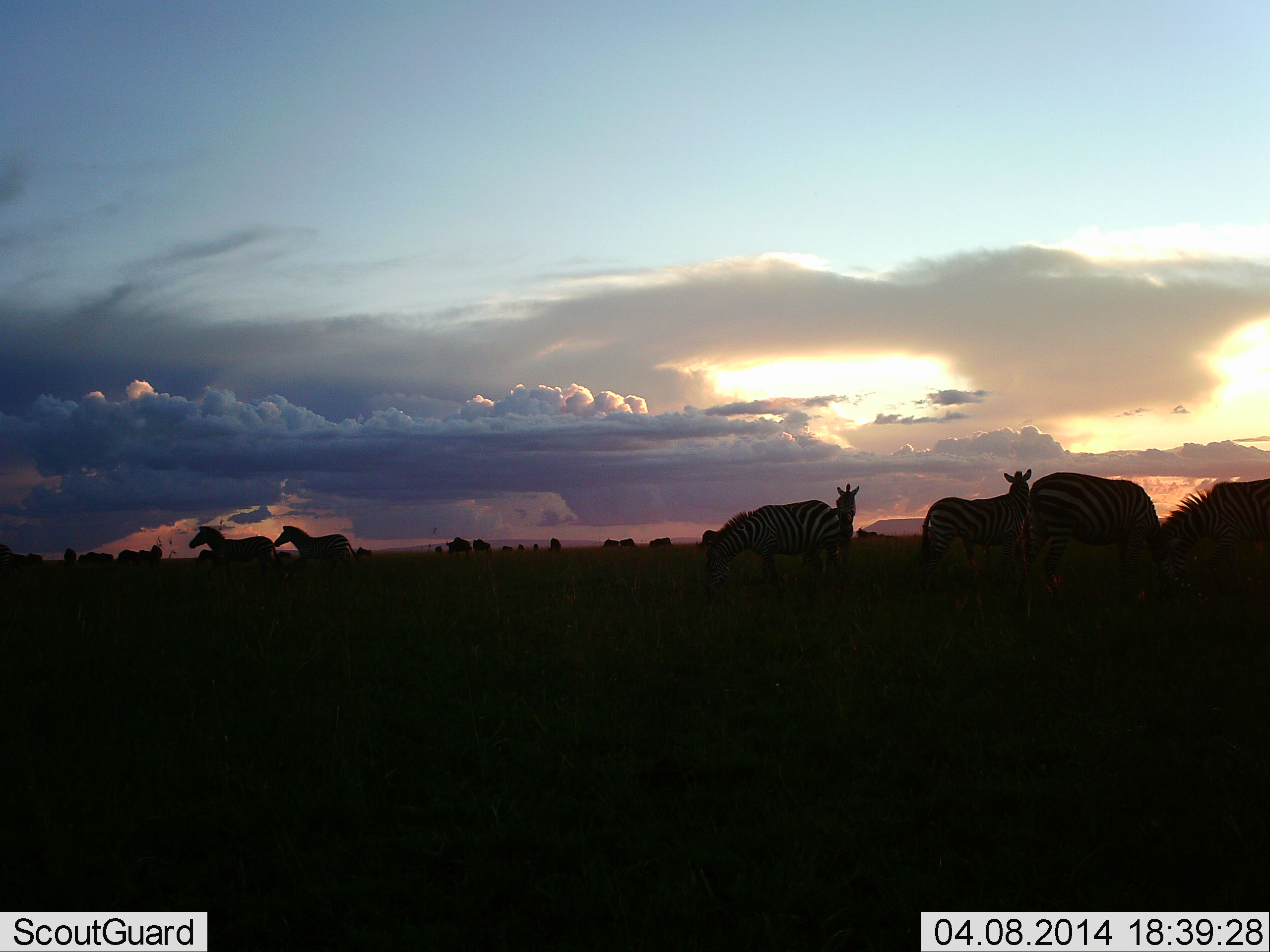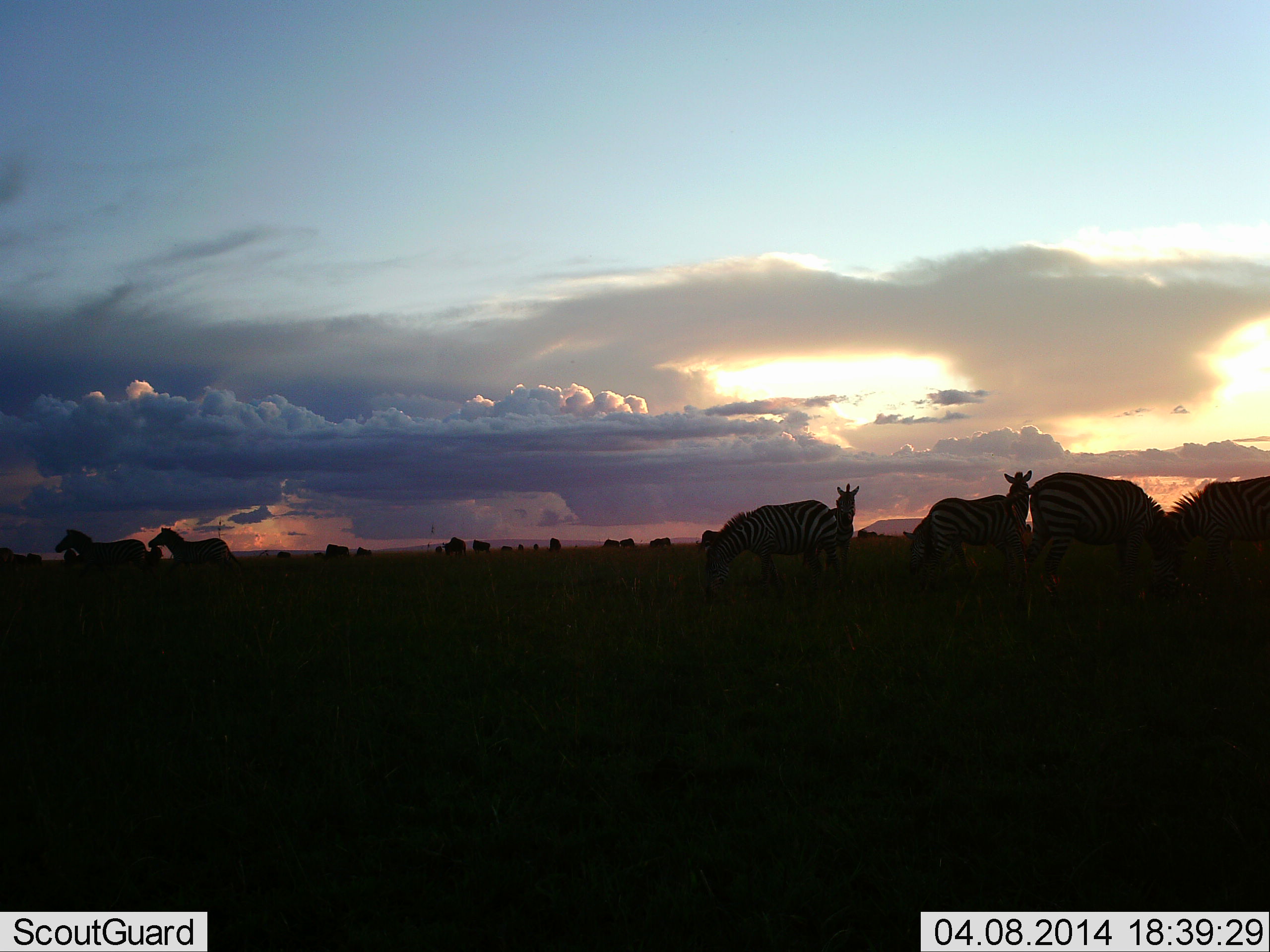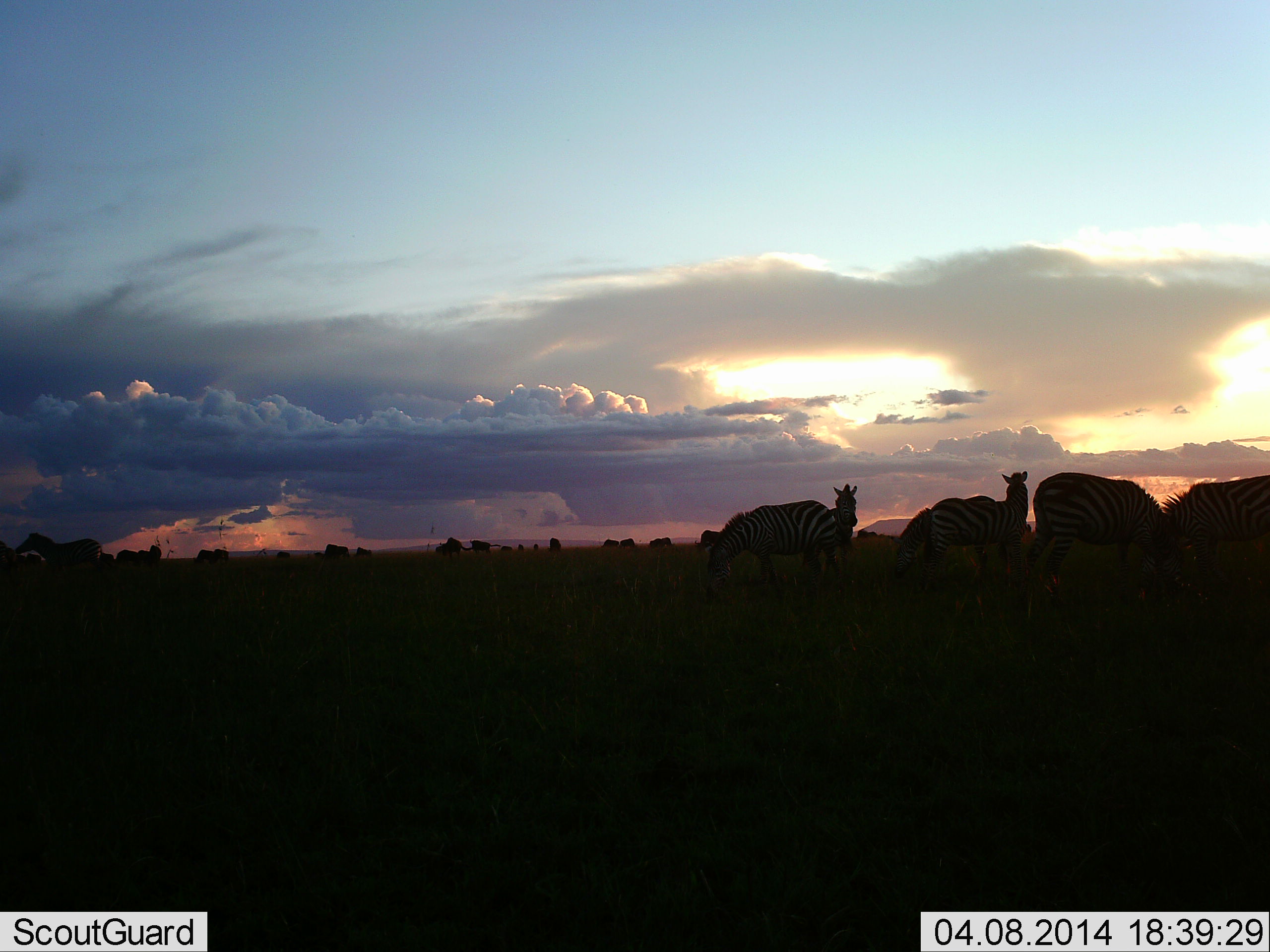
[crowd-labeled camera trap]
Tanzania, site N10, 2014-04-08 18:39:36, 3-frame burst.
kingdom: Animalia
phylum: Chordata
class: Mammalia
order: Perissodactyla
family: Equidae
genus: Equus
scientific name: Equus quagga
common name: plains zebra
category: zebra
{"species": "zebra (plains zebra) (Equus quagga)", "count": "9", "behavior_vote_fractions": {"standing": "92%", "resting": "0%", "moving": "77%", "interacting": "0%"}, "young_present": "0%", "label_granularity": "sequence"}